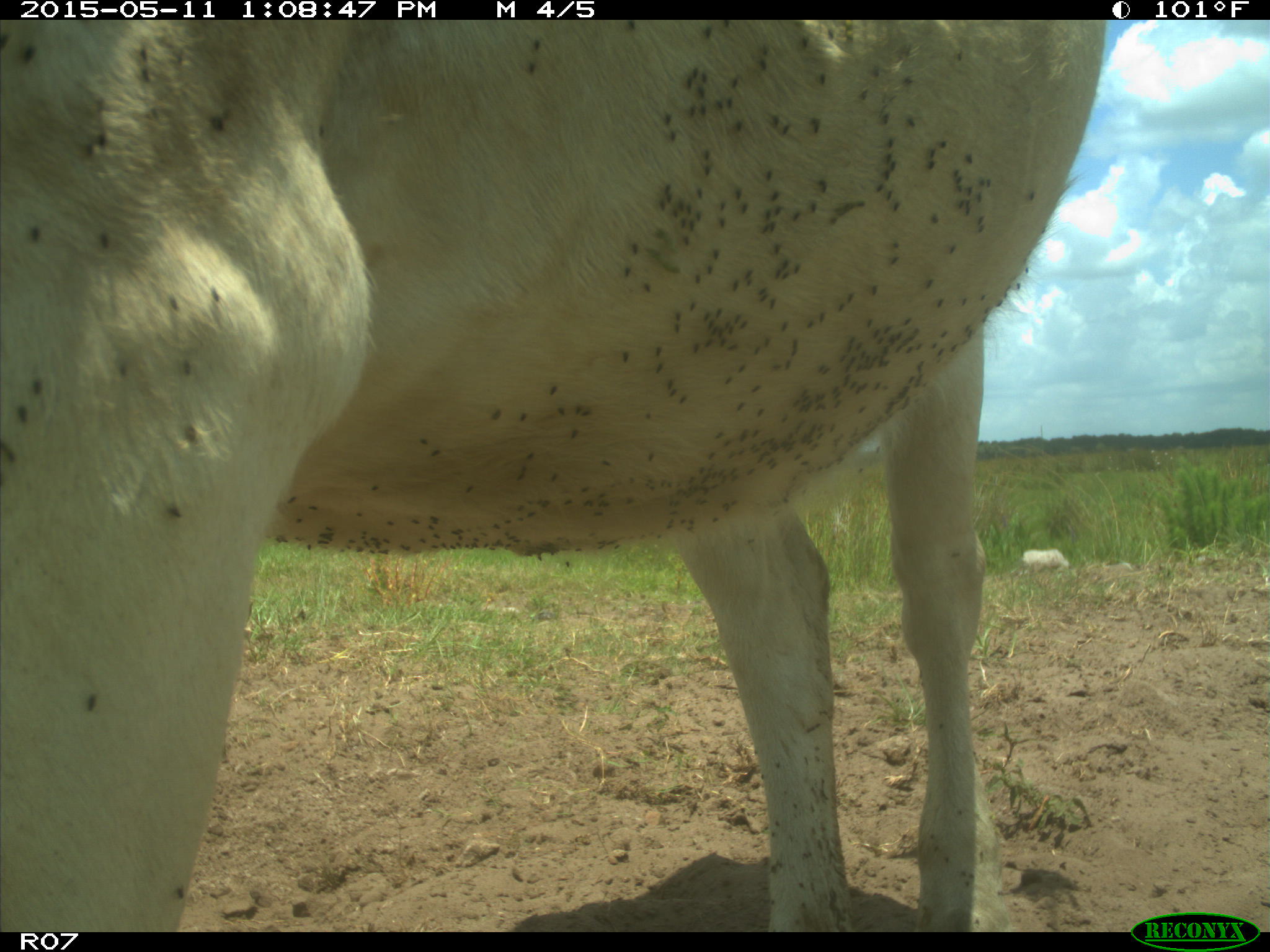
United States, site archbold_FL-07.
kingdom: Animalia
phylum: Chordata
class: Mammalia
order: Artiodactyla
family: Bovidae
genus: Bos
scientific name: Bos taurus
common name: domestic cow